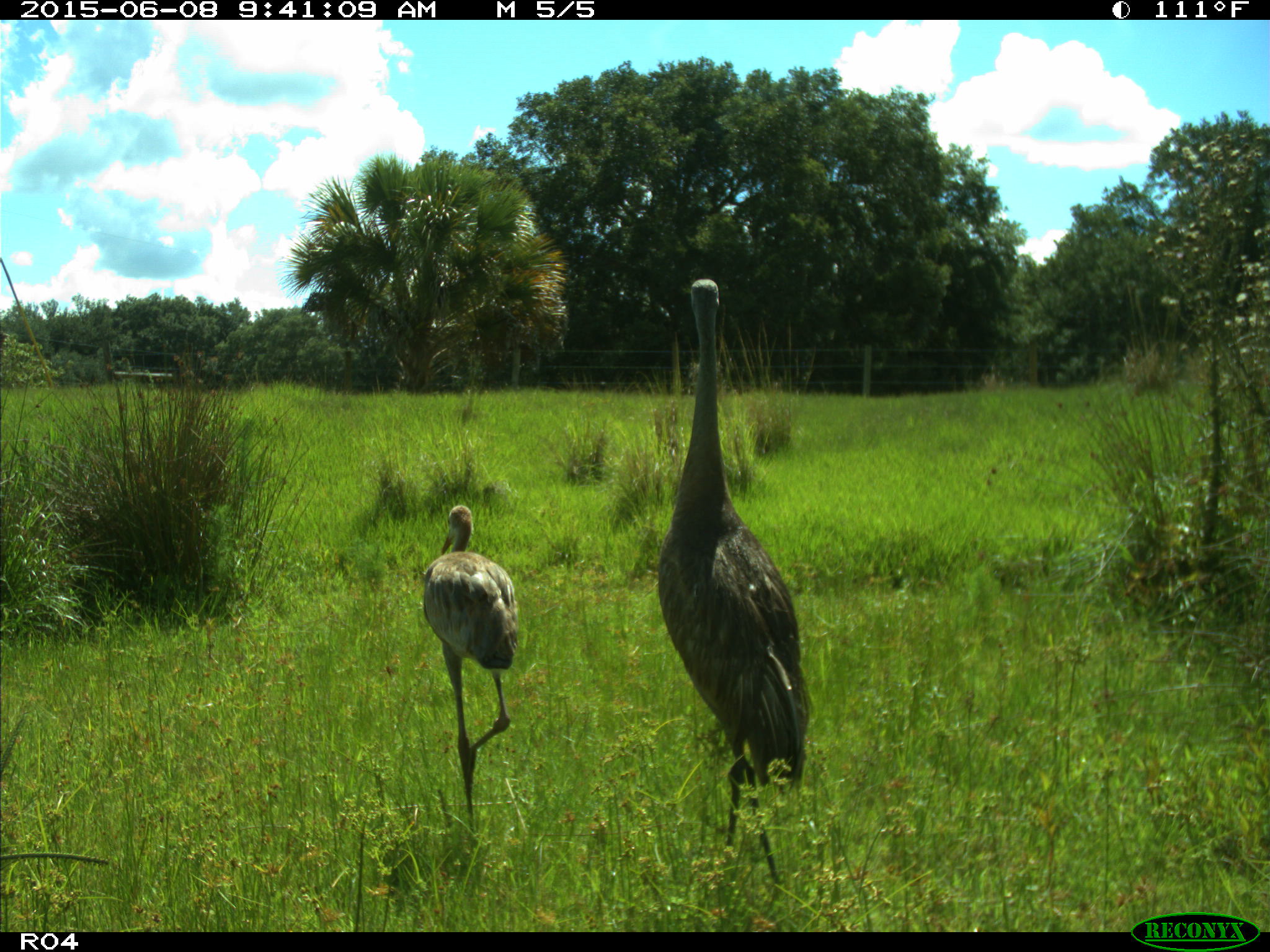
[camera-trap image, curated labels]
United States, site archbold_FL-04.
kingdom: Animalia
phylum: Chordata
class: Aves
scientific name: Aves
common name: birds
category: unidentified bird